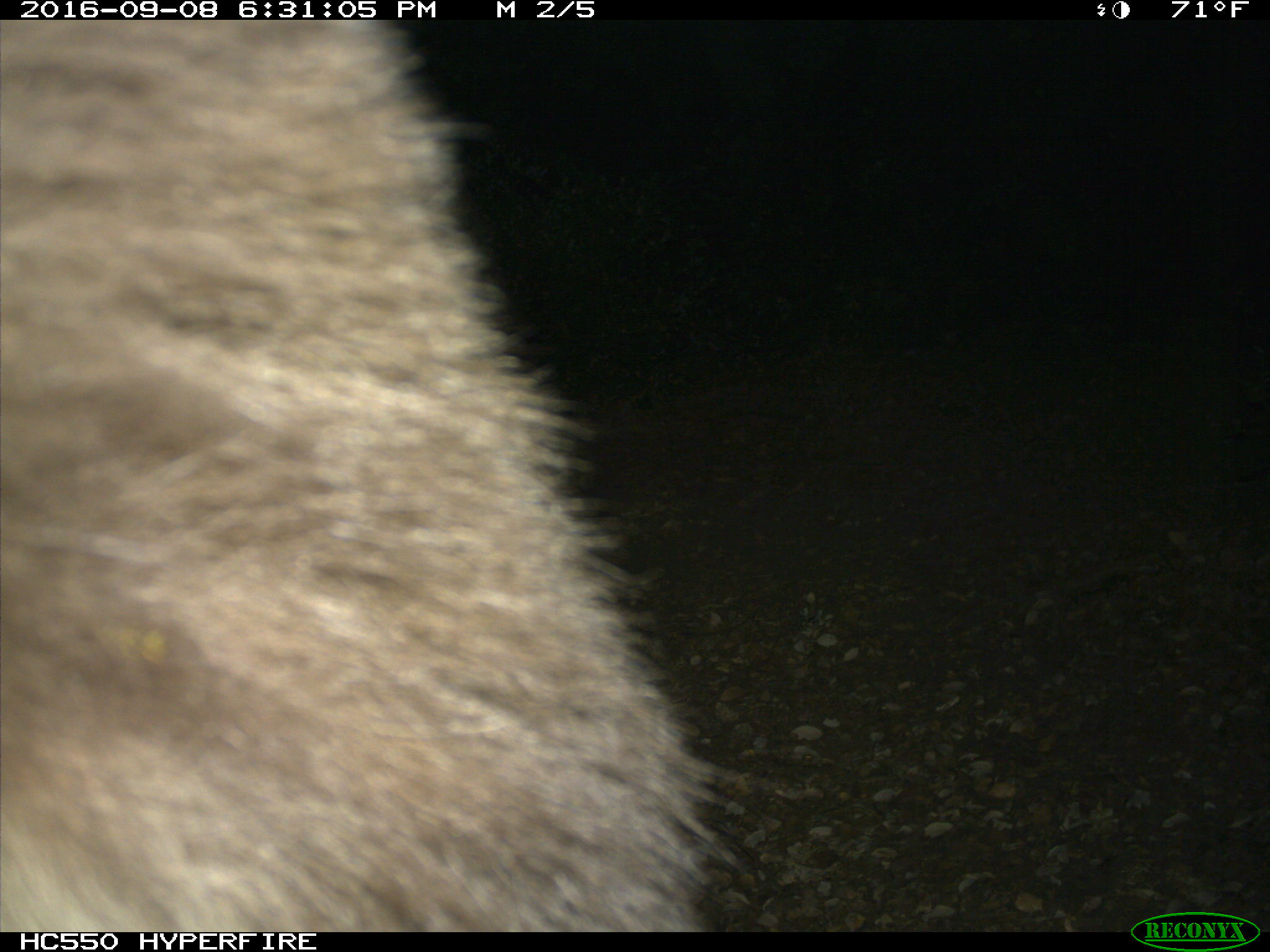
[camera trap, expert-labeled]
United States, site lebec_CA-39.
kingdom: Animalia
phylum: Chordata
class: Mammalia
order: Carnivora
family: Ursidae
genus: Ursus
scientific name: Ursus americanus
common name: american black bear